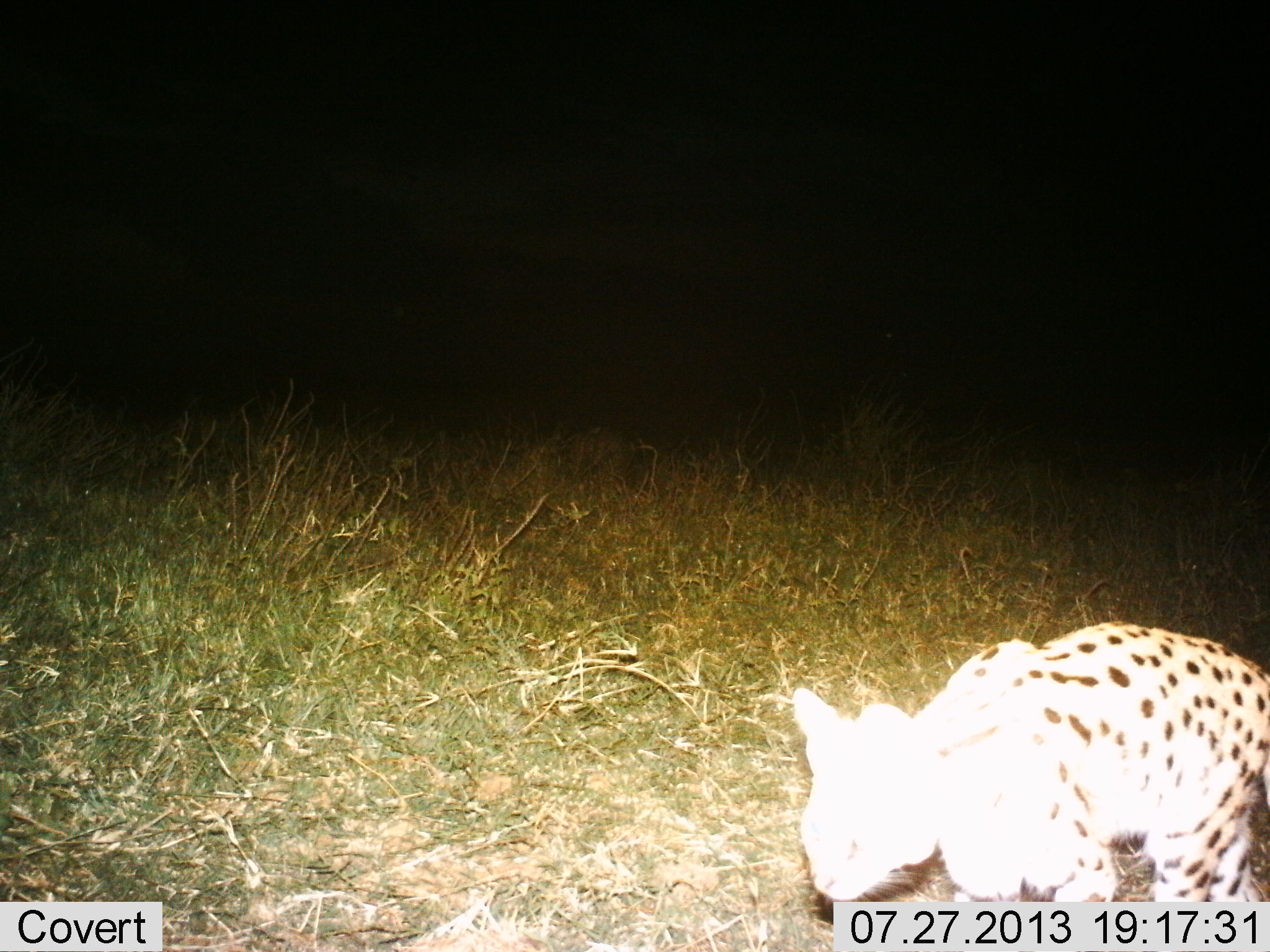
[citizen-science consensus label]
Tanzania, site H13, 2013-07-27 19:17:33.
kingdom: Animalia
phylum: Chordata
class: Mammalia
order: Carnivora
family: Felidae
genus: Leptailurus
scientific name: Leptailurus serval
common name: serval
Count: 1.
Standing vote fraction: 30%.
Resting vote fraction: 0%.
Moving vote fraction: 70%.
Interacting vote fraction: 0%.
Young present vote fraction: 0%.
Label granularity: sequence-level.